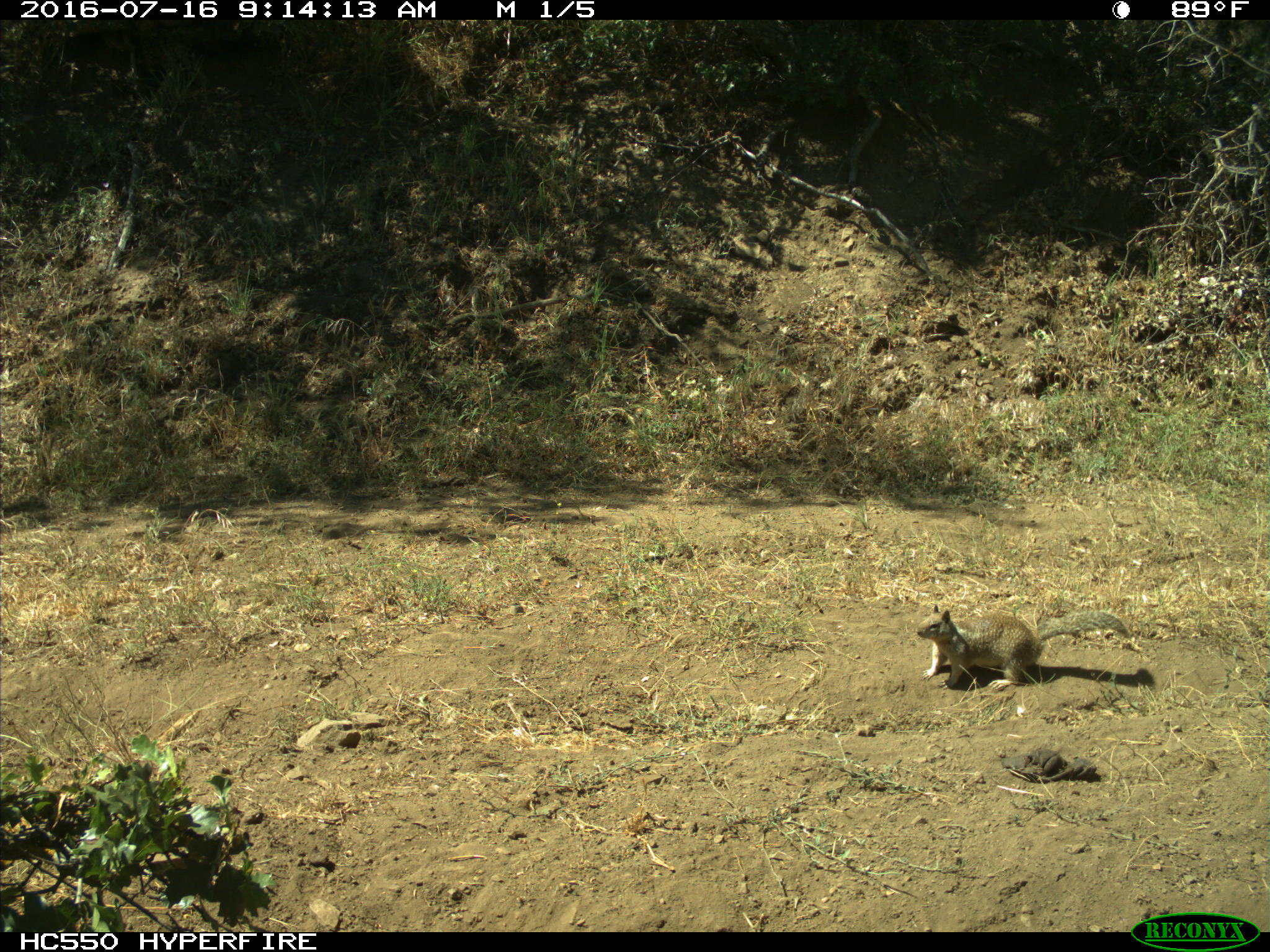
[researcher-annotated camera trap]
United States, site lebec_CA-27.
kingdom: Animalia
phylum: Chordata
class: Mammalia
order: Rodentia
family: Sciuridae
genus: Otospermophilus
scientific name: Otospermophilus beecheyi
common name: california ground squirrel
Otospermophilus beecheyi (california ground squirrel).